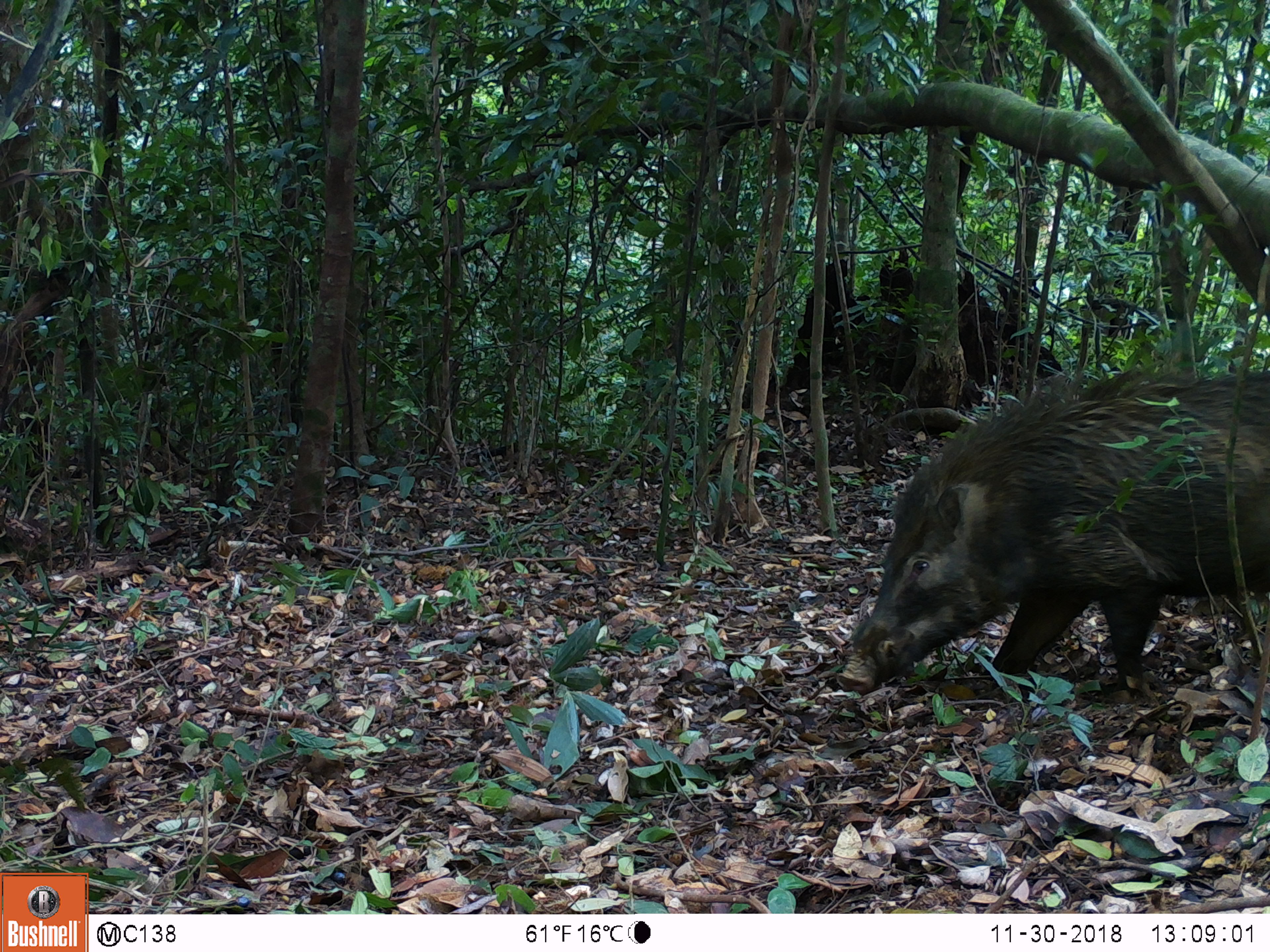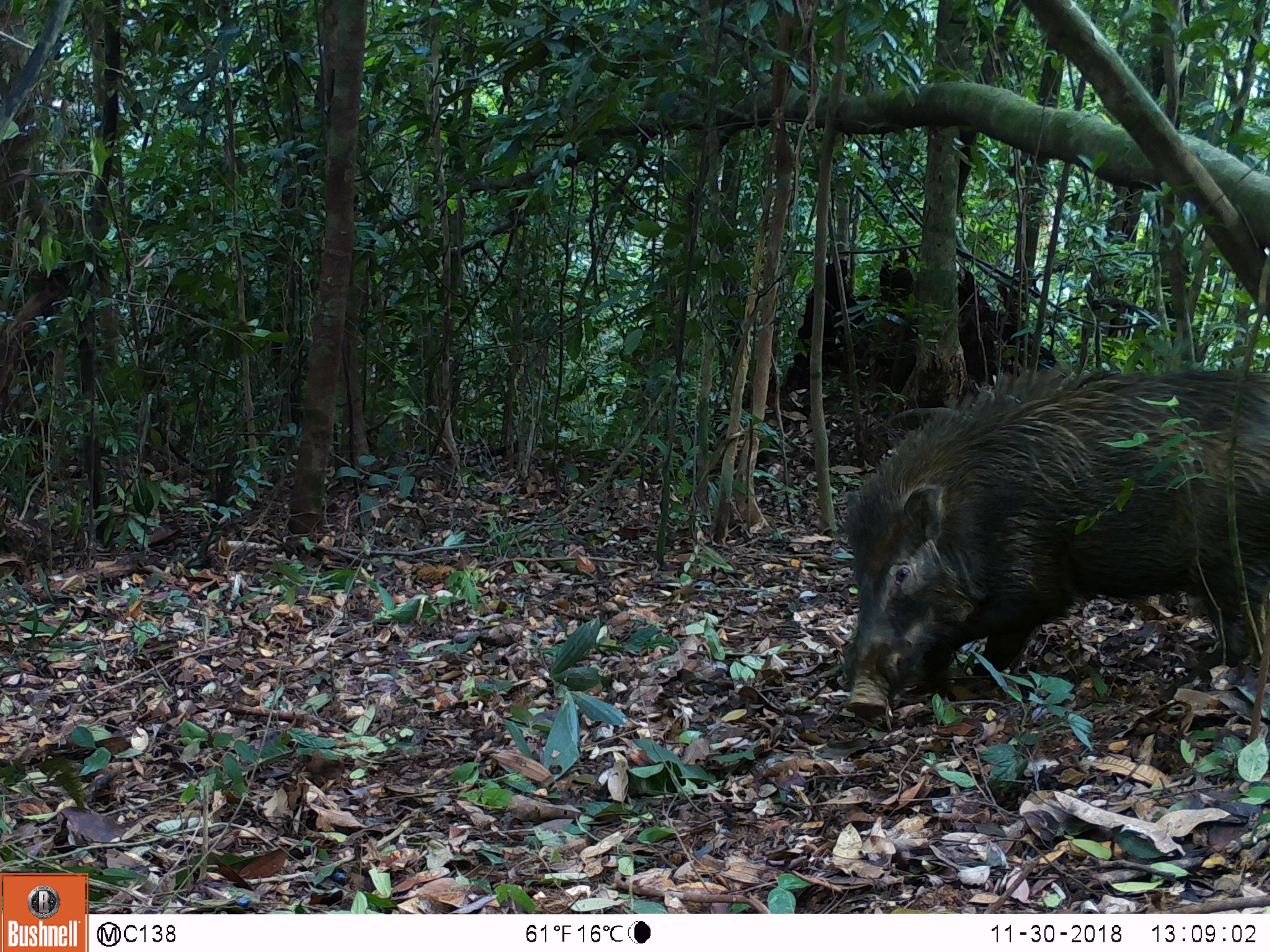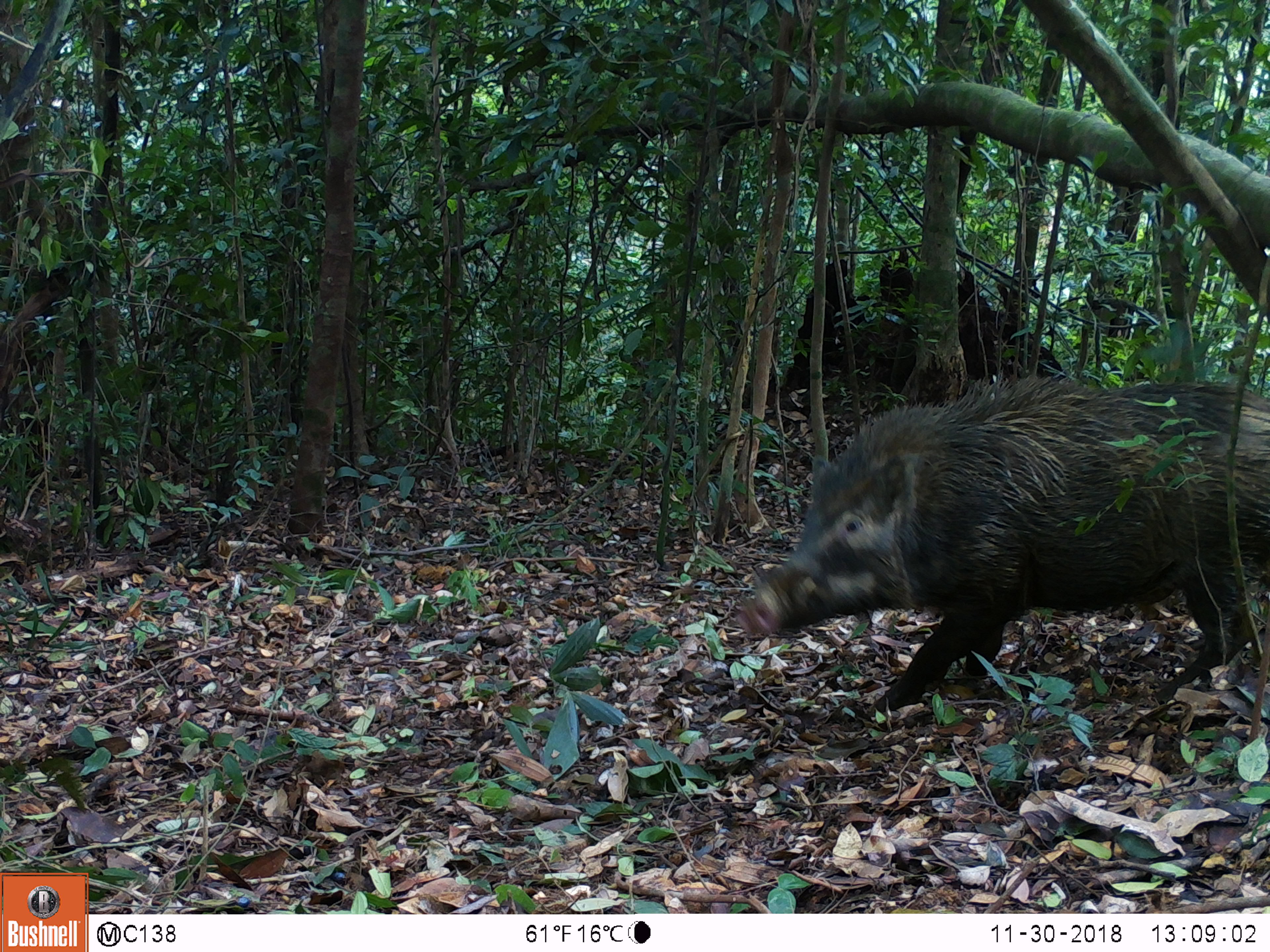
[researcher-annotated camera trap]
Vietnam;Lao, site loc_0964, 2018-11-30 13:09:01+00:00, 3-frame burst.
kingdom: Animalia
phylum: Chordata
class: Mammalia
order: Artiodactyla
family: Suidae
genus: Sus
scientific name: Sus scrofa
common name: eurasian wild pig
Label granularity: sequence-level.